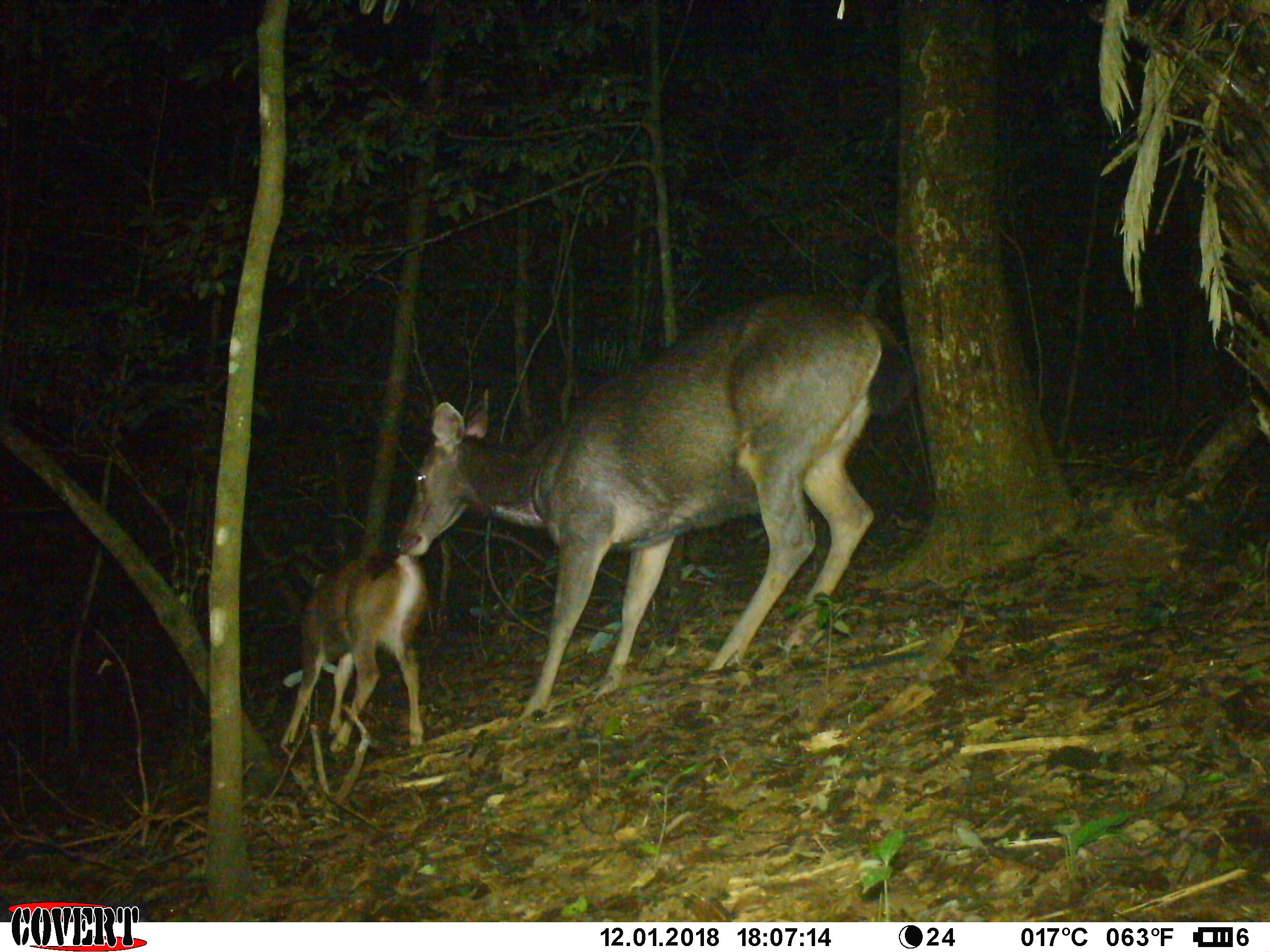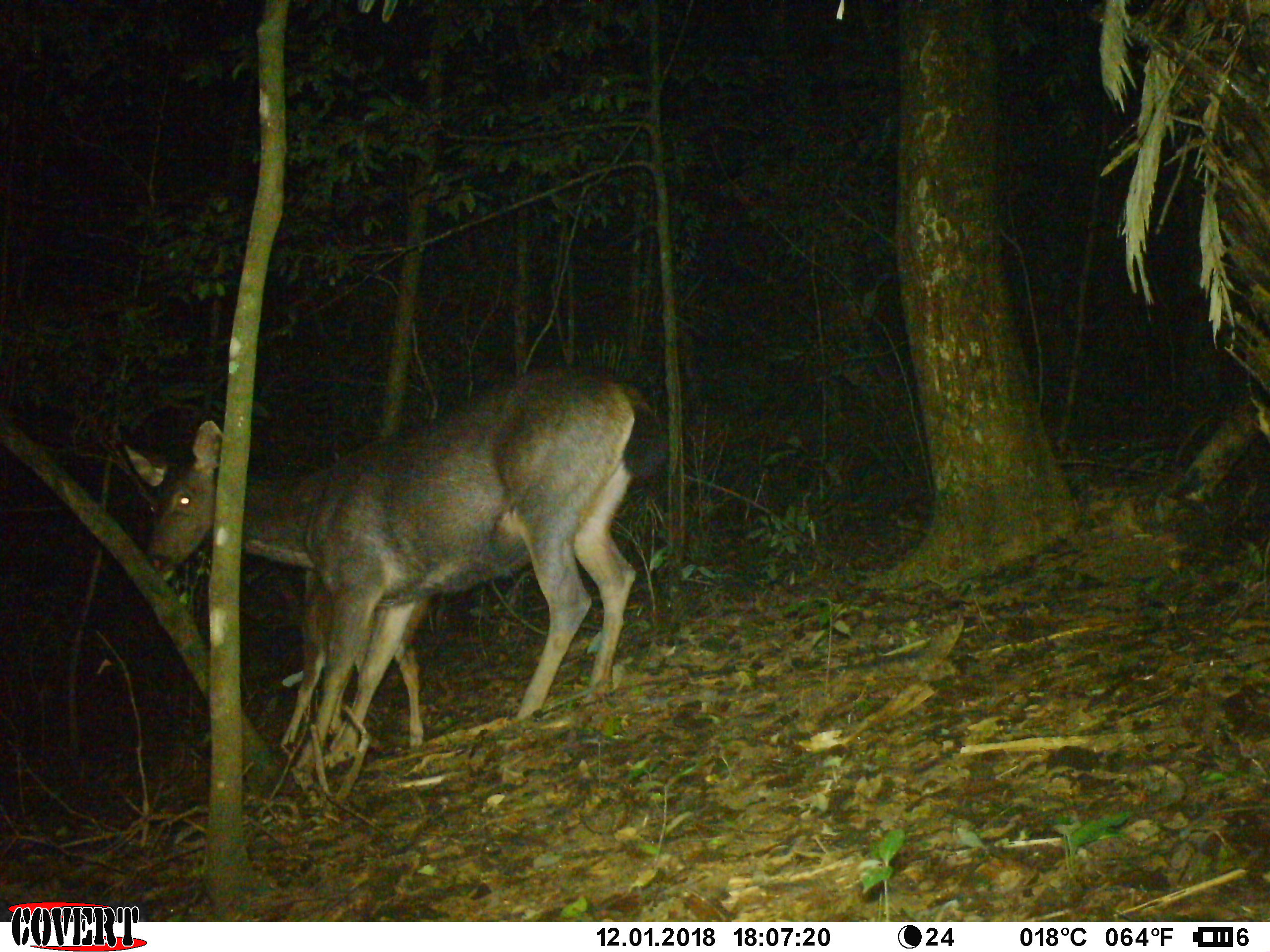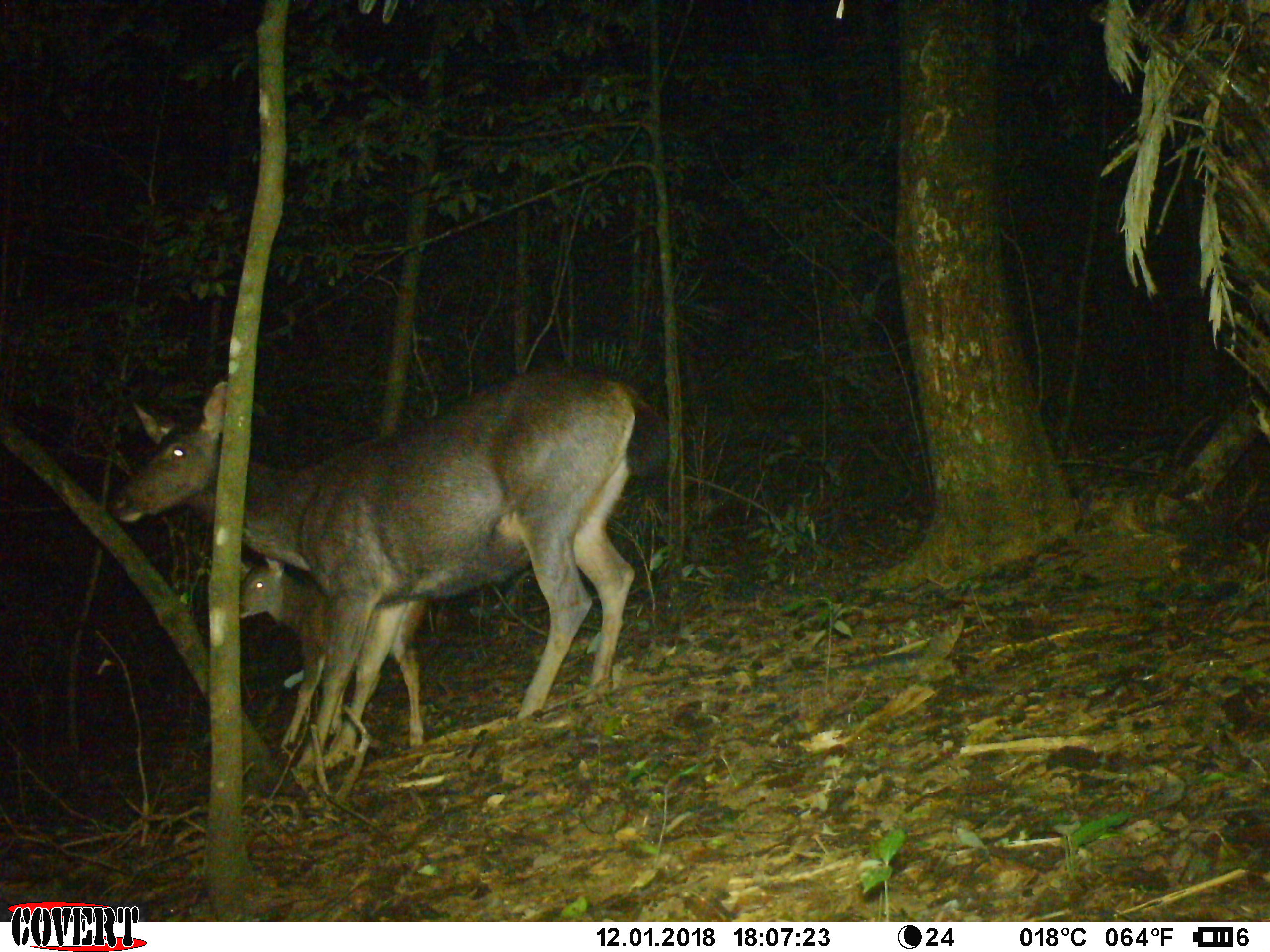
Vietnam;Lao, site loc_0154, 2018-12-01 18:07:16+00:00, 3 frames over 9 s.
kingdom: Animalia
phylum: Chordata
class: Mammalia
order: Artiodactyla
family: Cervidae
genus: Rusa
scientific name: Rusa unicolor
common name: sambar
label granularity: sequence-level